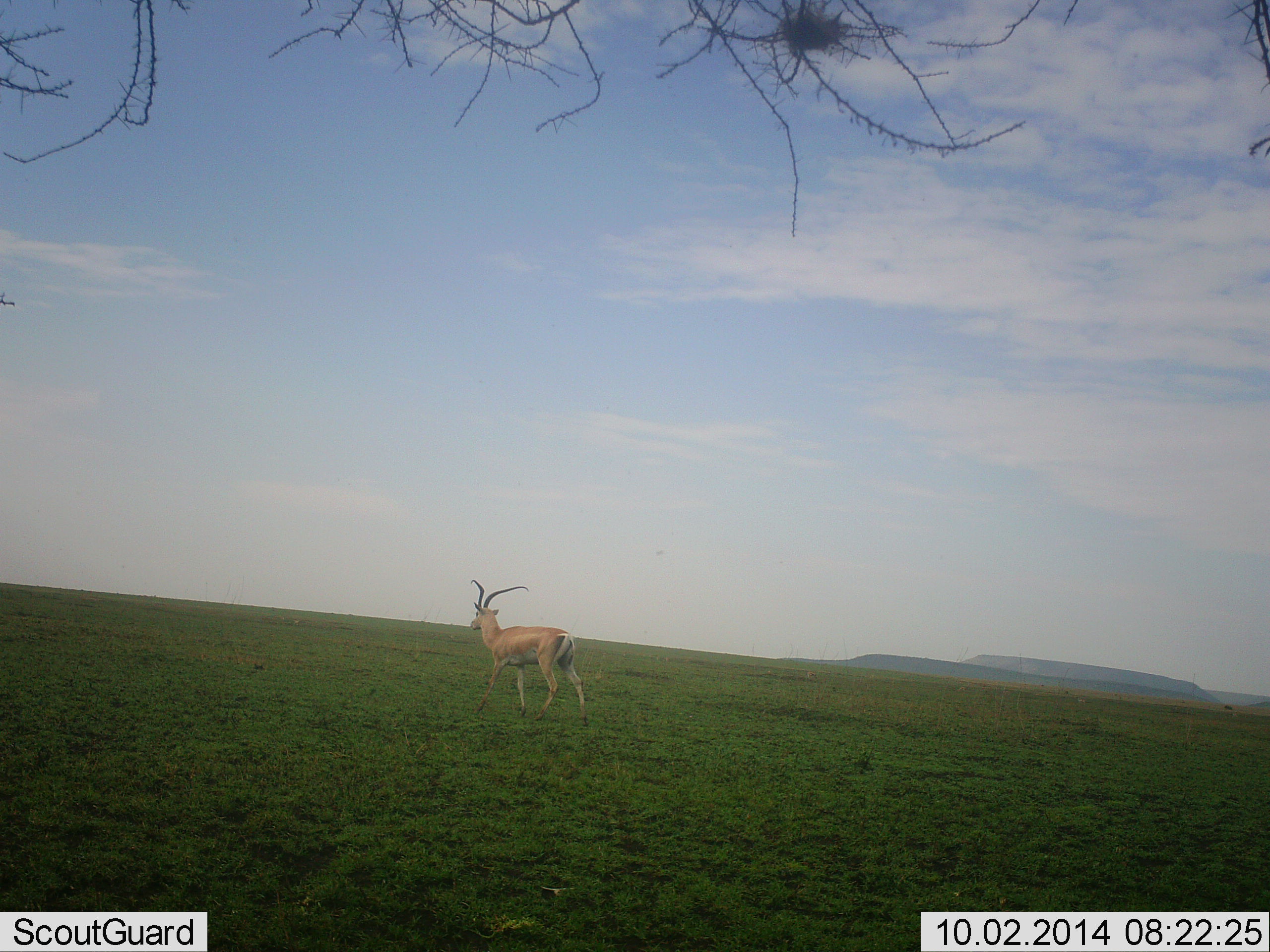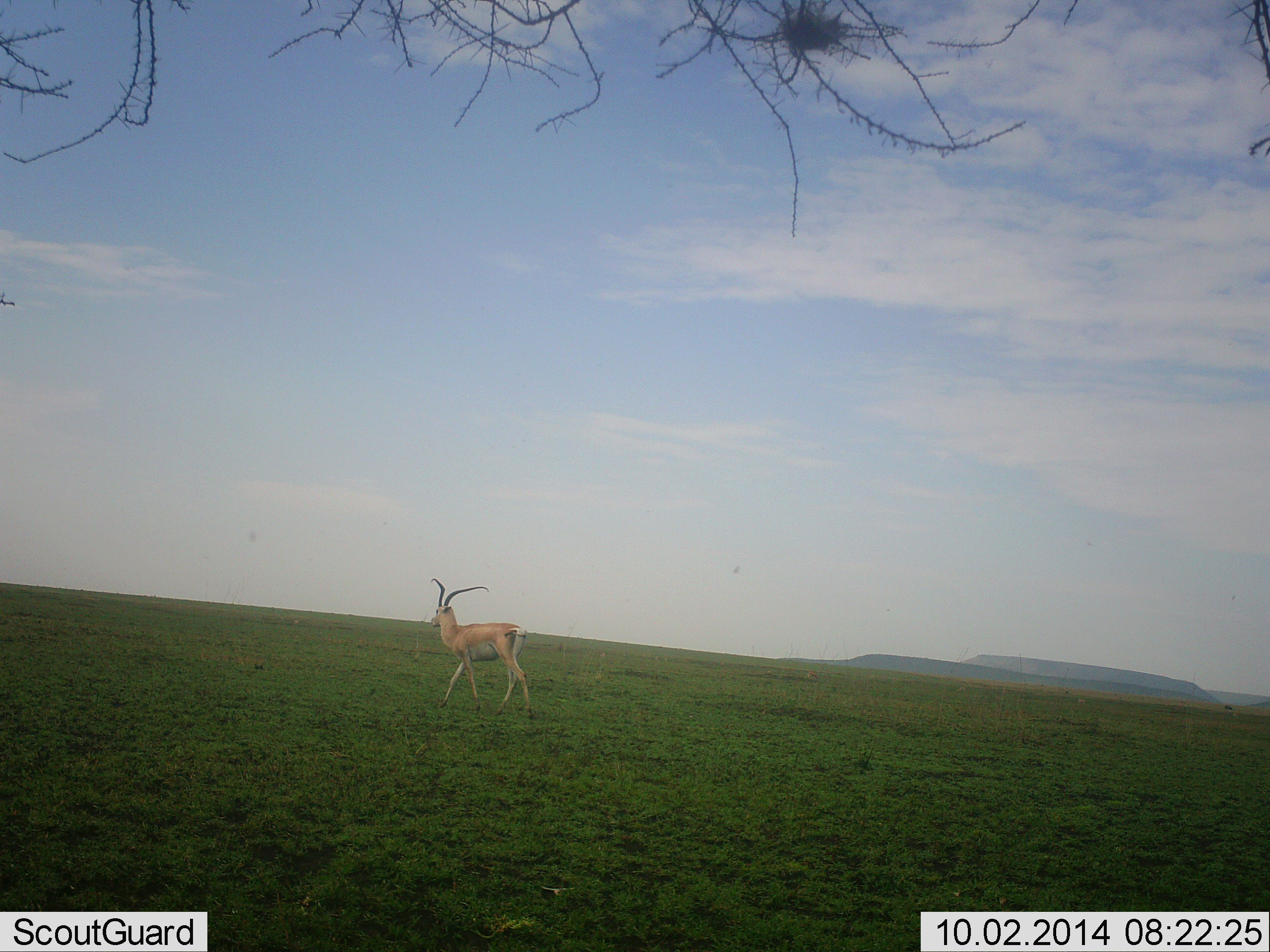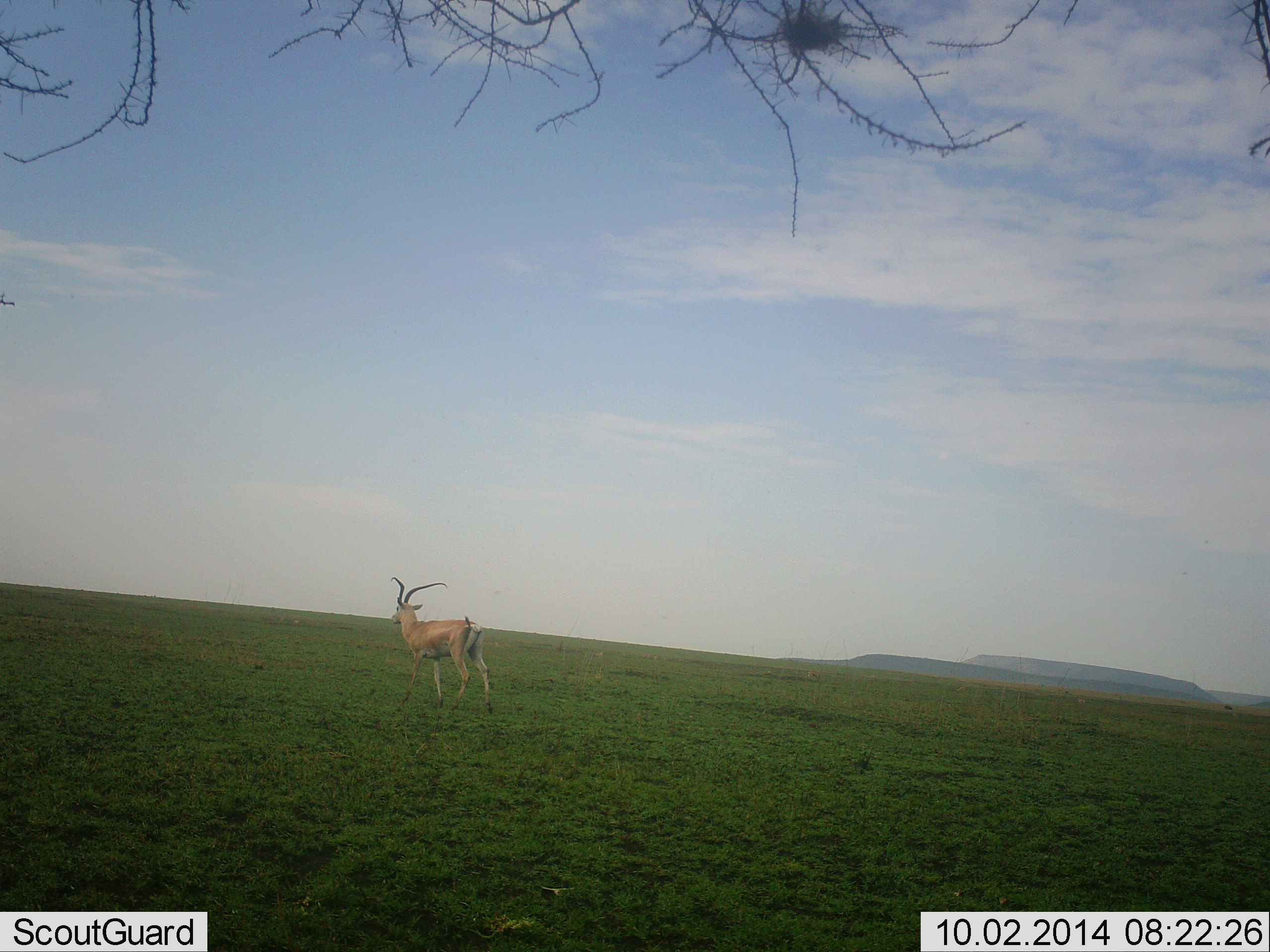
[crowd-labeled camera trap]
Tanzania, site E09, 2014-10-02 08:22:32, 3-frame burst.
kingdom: Animalia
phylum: Chordata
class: Mammalia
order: Artiodactyla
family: Bovidae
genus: Nanger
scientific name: Nanger granti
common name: grant's gazelle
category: gazellegrants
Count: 1.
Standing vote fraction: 0%.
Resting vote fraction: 0%.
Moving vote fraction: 100%.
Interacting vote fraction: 0%.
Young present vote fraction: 0%.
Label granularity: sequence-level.